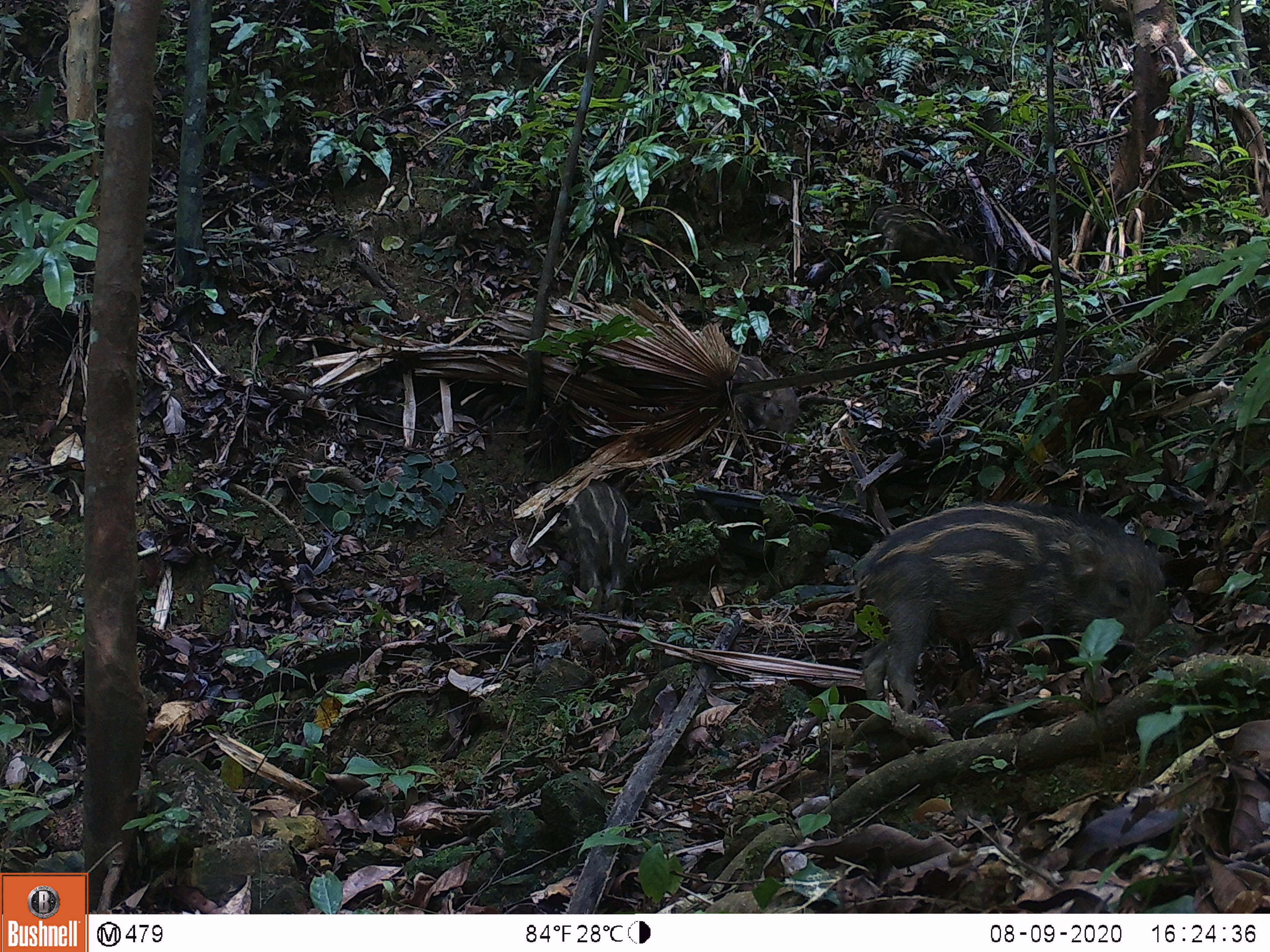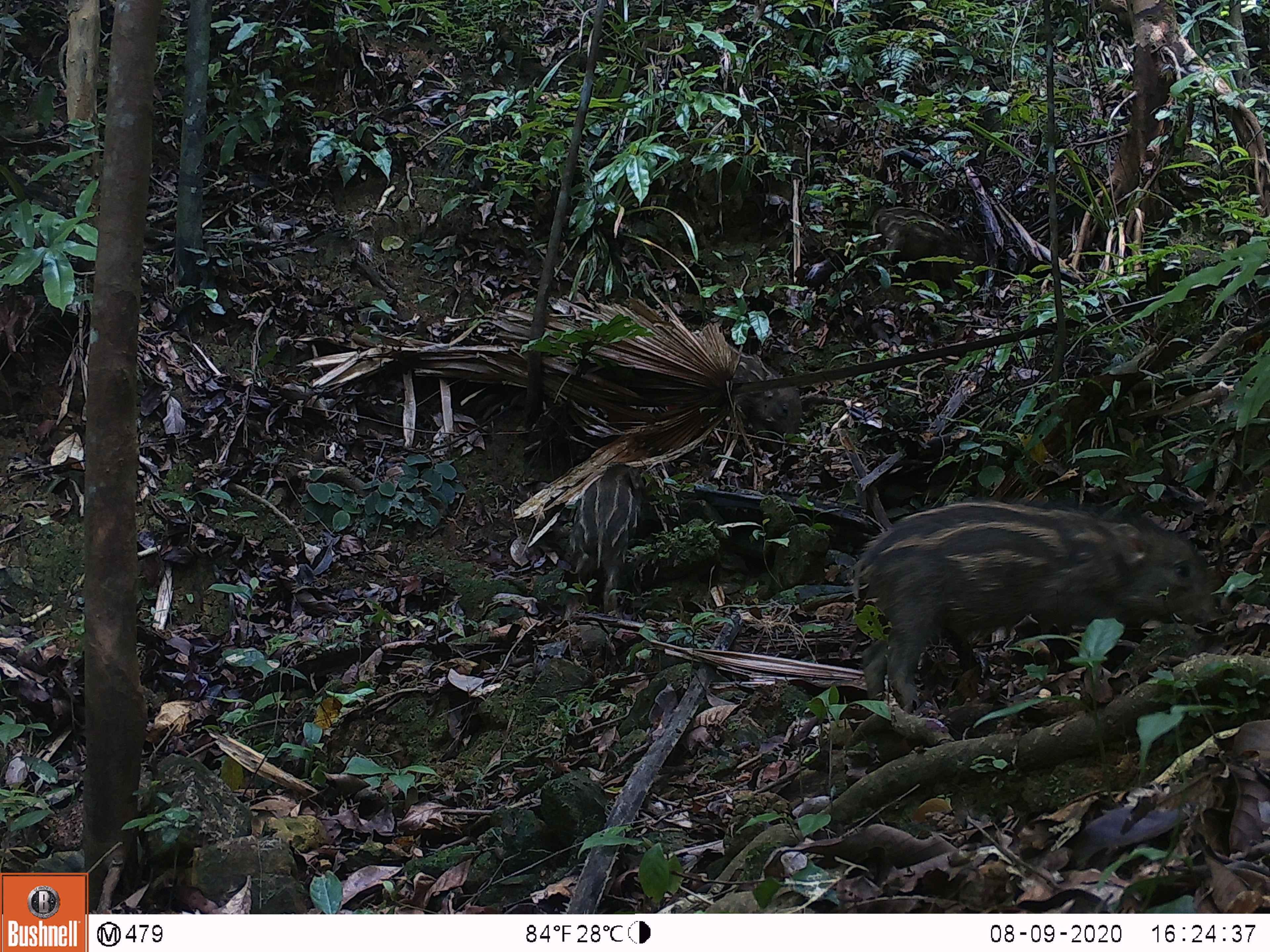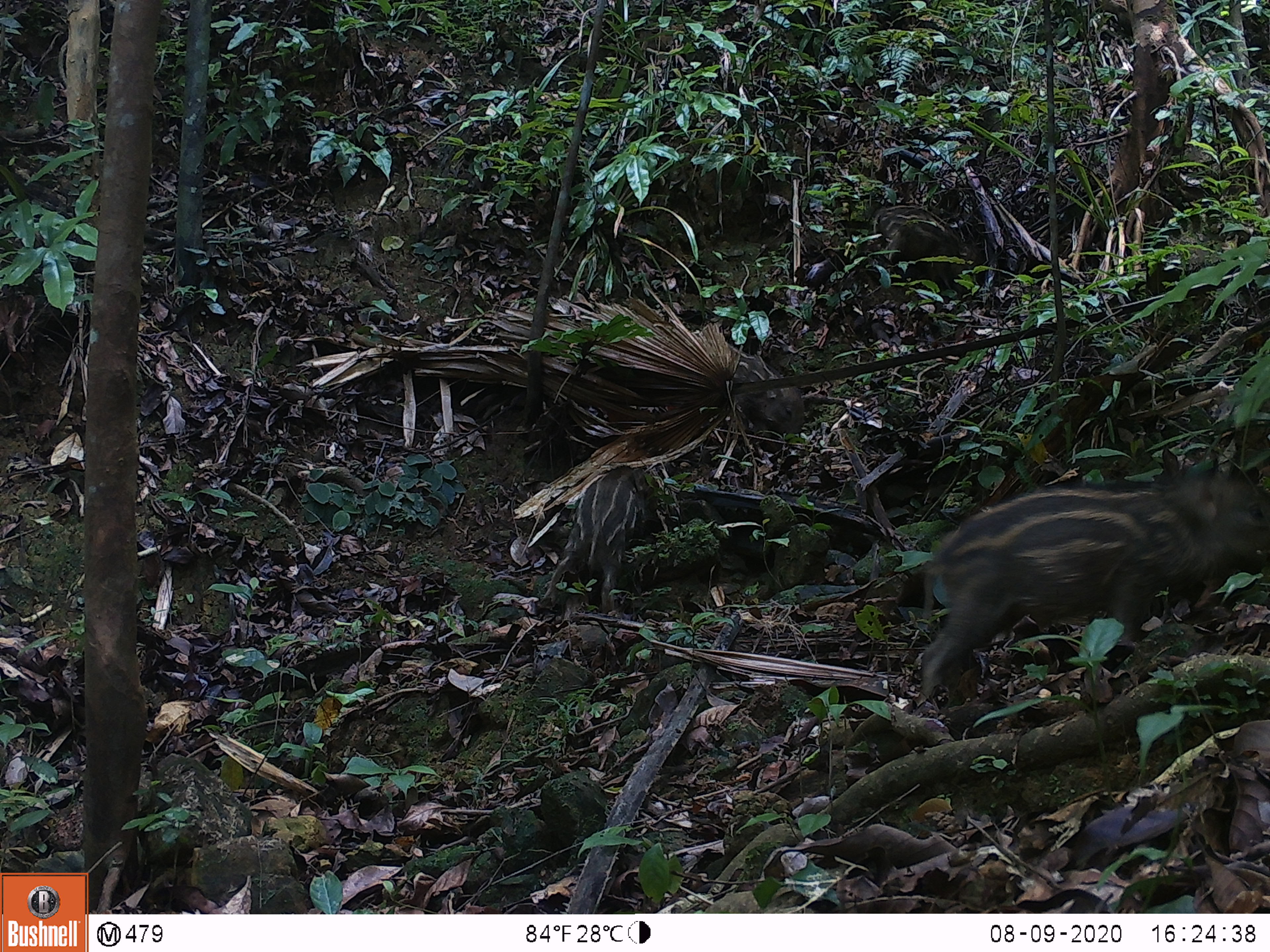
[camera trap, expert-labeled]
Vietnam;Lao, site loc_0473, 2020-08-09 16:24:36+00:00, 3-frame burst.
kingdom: Animalia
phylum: Chordata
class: Mammalia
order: Artiodactyla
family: Suidae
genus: Sus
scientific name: Sus scrofa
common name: eurasian wild pig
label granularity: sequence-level